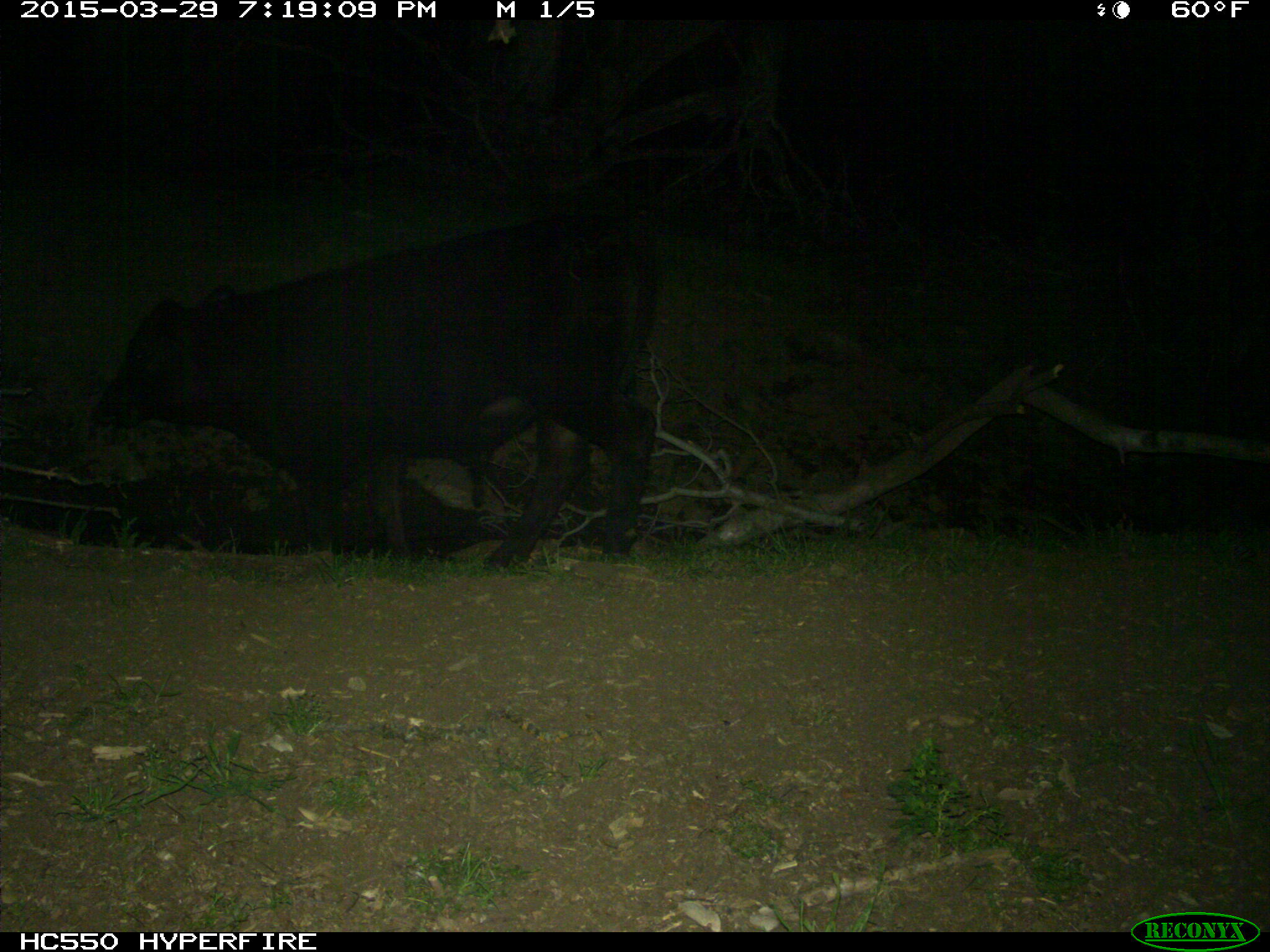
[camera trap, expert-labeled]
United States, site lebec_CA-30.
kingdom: Animalia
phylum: Chordata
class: Mammalia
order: Artiodactyla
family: Bovidae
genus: Bos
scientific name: Bos taurus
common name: domestic cow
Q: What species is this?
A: Bos taurus (domestic cow).